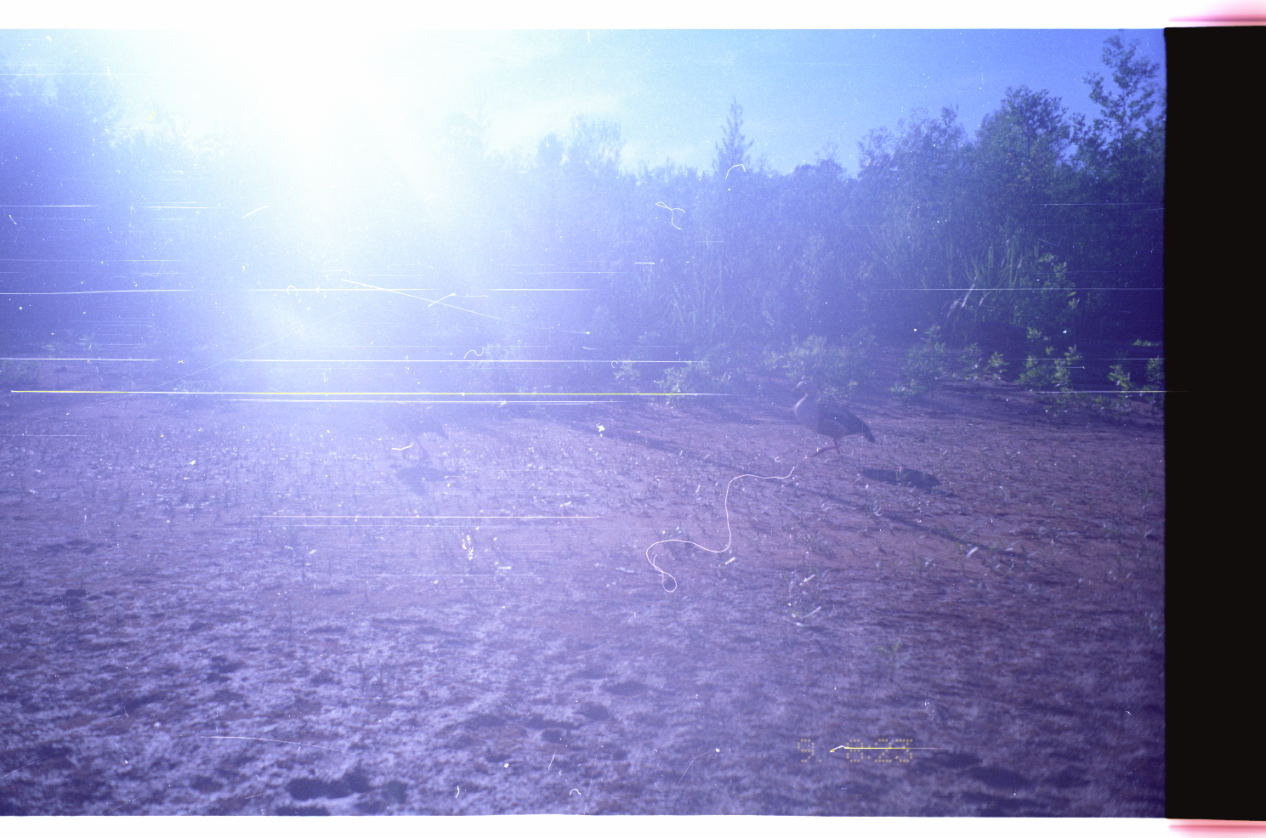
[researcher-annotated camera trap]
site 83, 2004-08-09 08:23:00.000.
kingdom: Animalia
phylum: Chordata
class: Aves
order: Anseriformes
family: Anatidae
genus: Oressochen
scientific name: Oressochen jubatus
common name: orinoco goose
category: neochen jubata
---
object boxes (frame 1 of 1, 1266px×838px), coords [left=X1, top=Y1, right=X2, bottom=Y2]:
neochen jubata: [left=791, top=379, right=876, bottom=462]; [left=379, top=398, right=451, bottom=462]